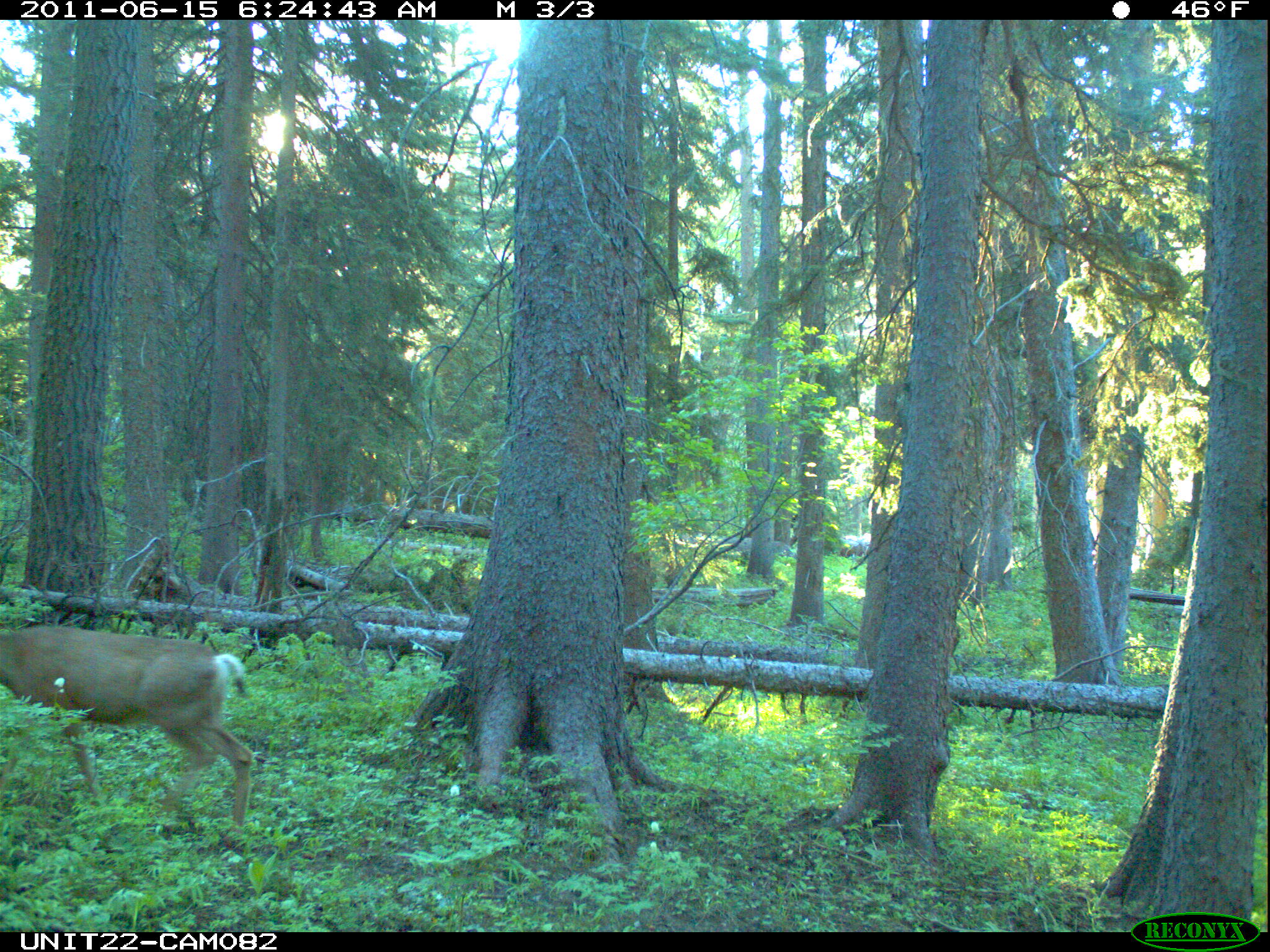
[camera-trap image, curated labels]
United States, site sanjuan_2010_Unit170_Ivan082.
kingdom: Animalia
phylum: Chordata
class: Mammalia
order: Artiodactyla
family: Cervidae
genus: Odocoileus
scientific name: Odocoileus hemionus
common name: mule deer